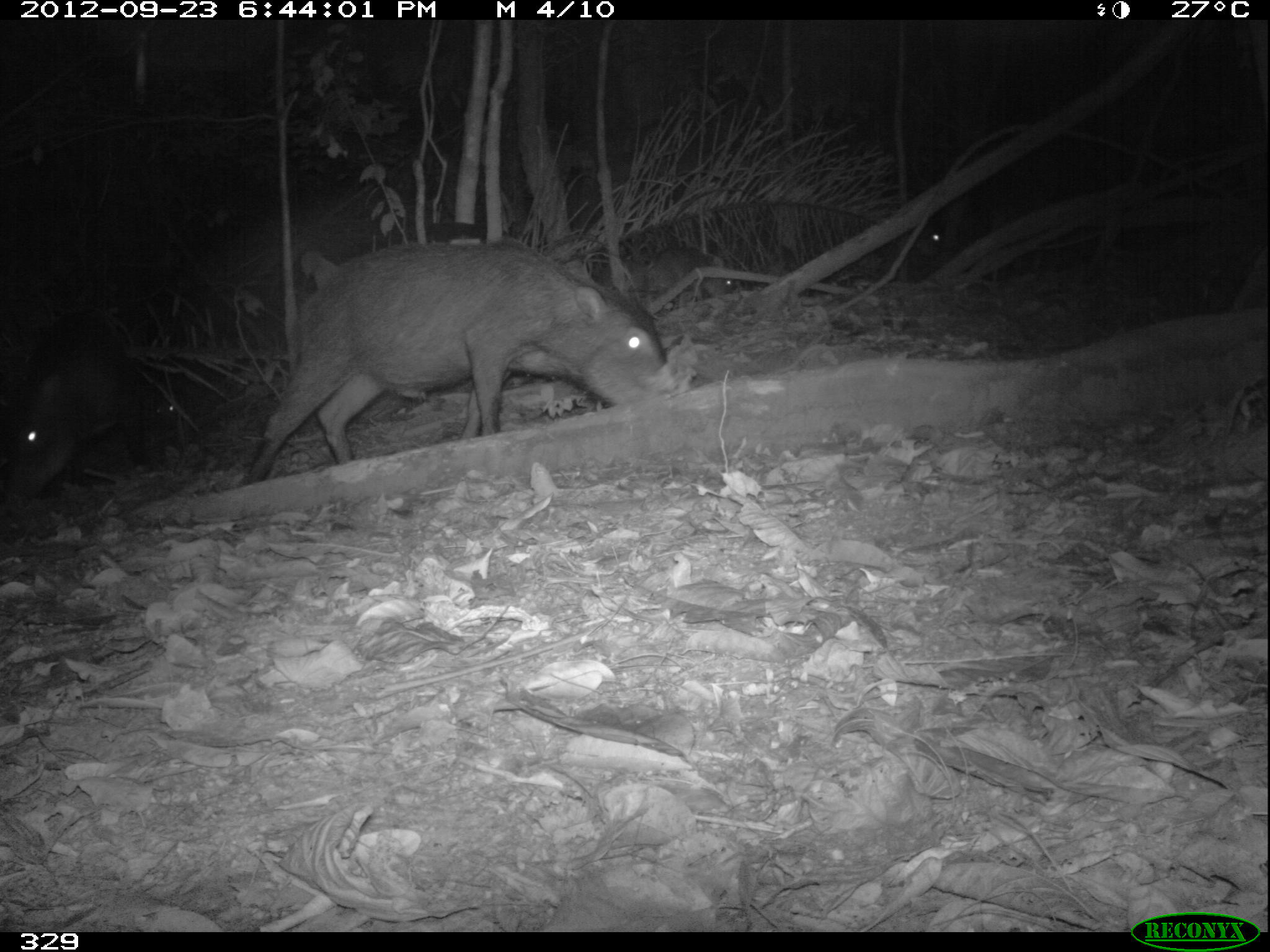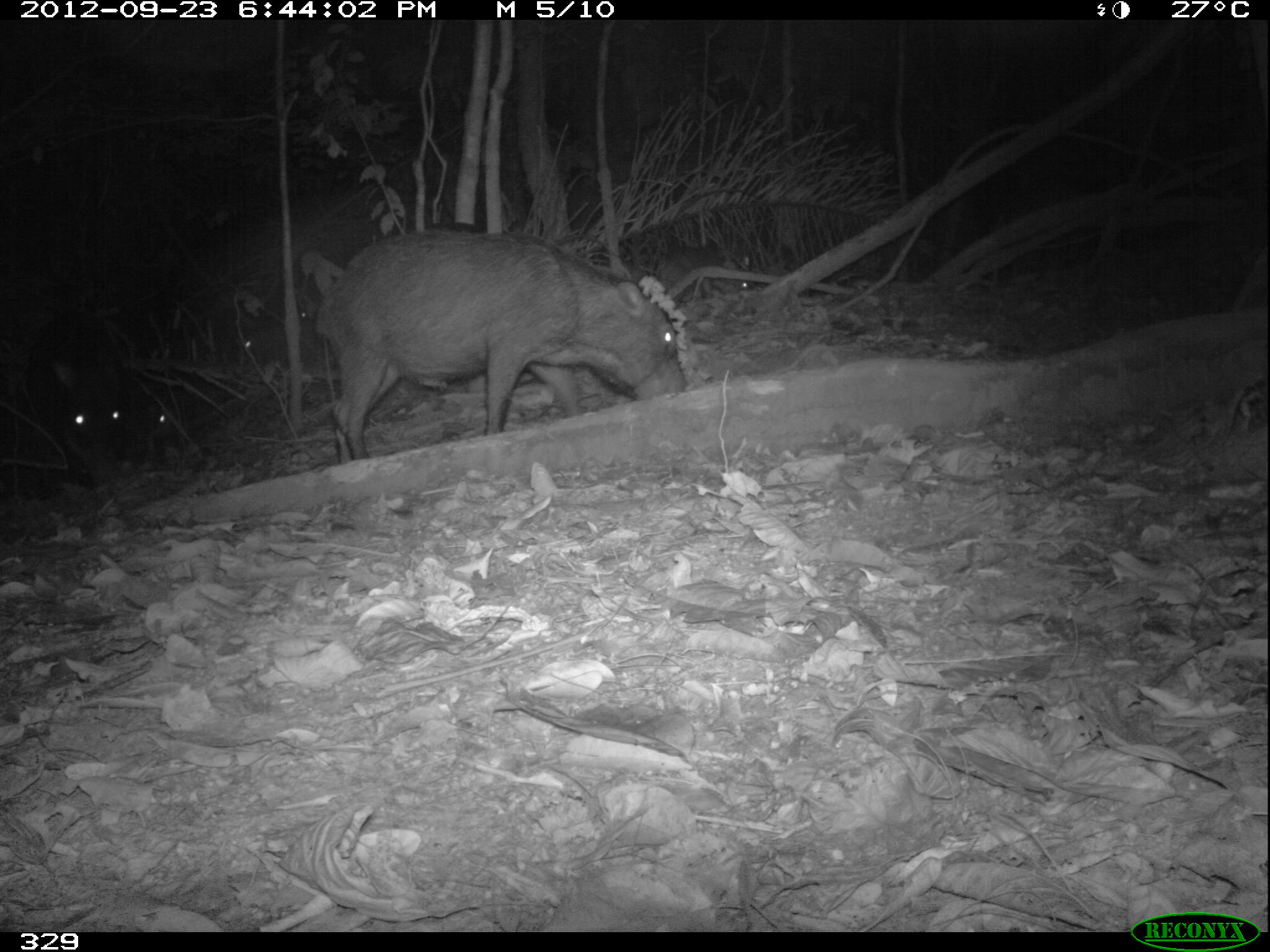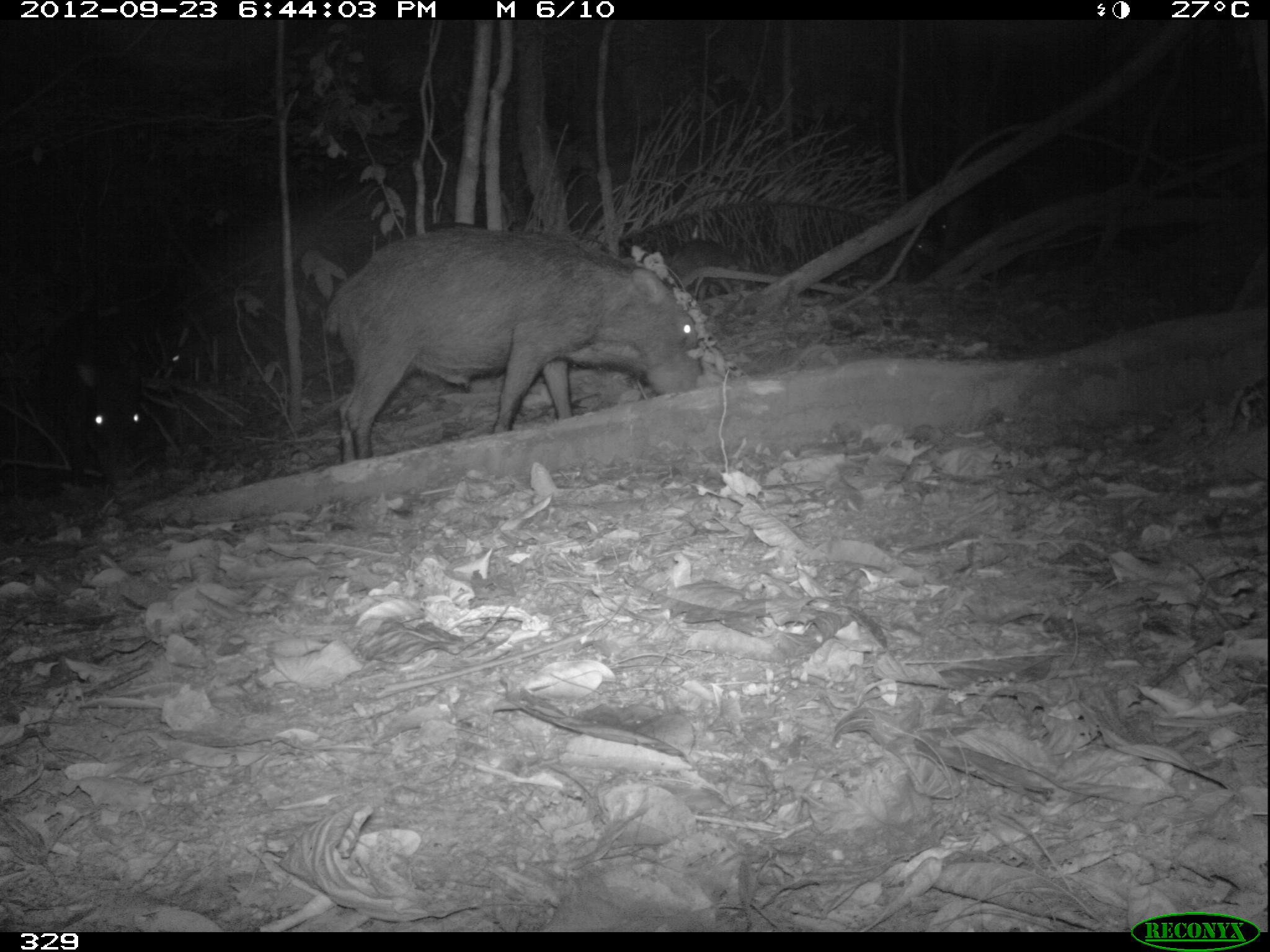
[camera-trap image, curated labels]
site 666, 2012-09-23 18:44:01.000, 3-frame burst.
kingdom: Animalia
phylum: Chordata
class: Mammalia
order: Artiodactyla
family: Tayassuidae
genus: Tayassu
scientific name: Tayassu pecari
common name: white-lipped peccary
Tayassu pecari (white-lipped peccary).